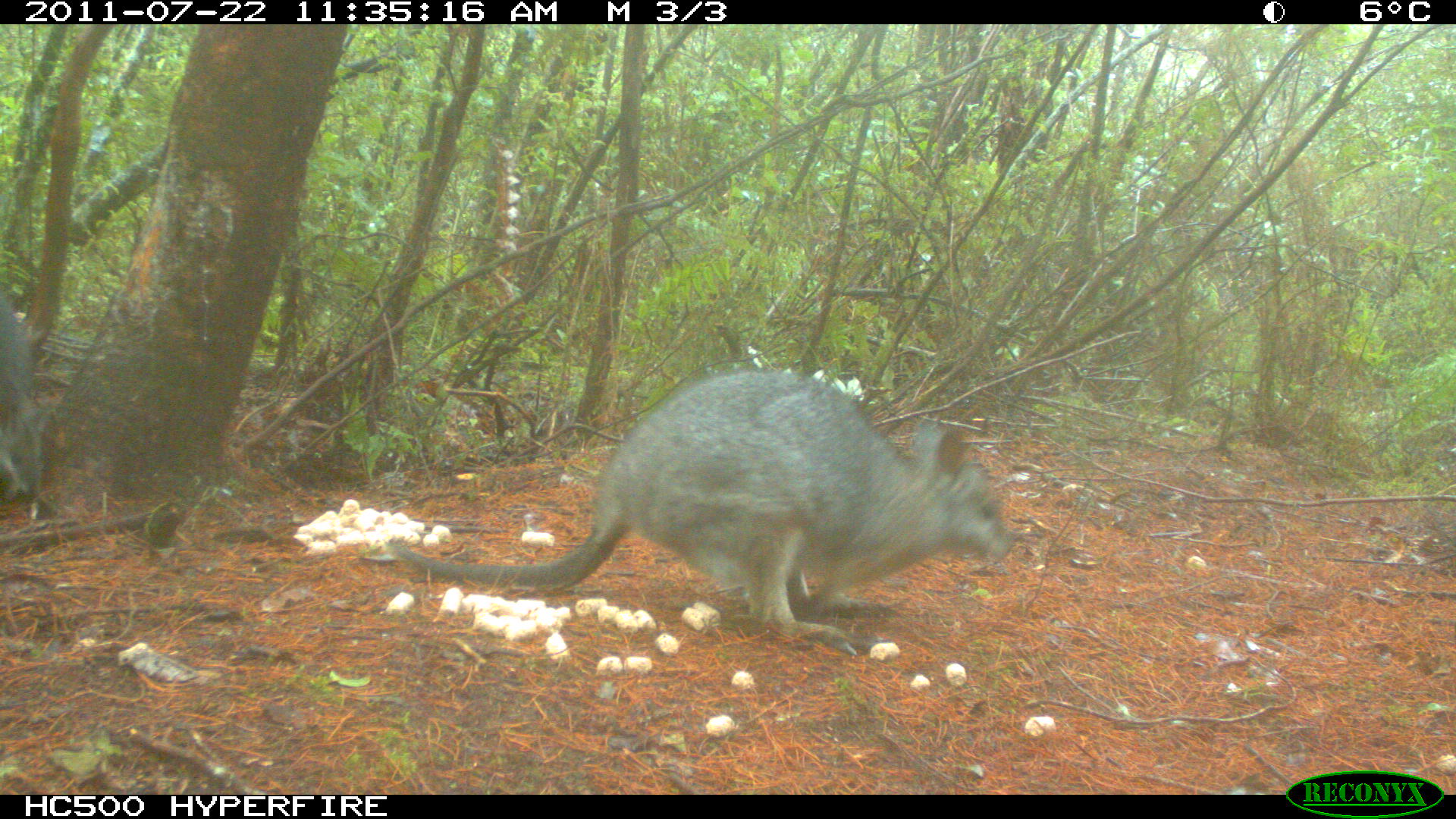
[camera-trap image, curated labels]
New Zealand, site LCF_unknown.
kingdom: Animalia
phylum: Chordata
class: Mammalia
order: Diprotodontia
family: Macropodidae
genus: Notamacropus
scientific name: Notamacropus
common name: wallaby